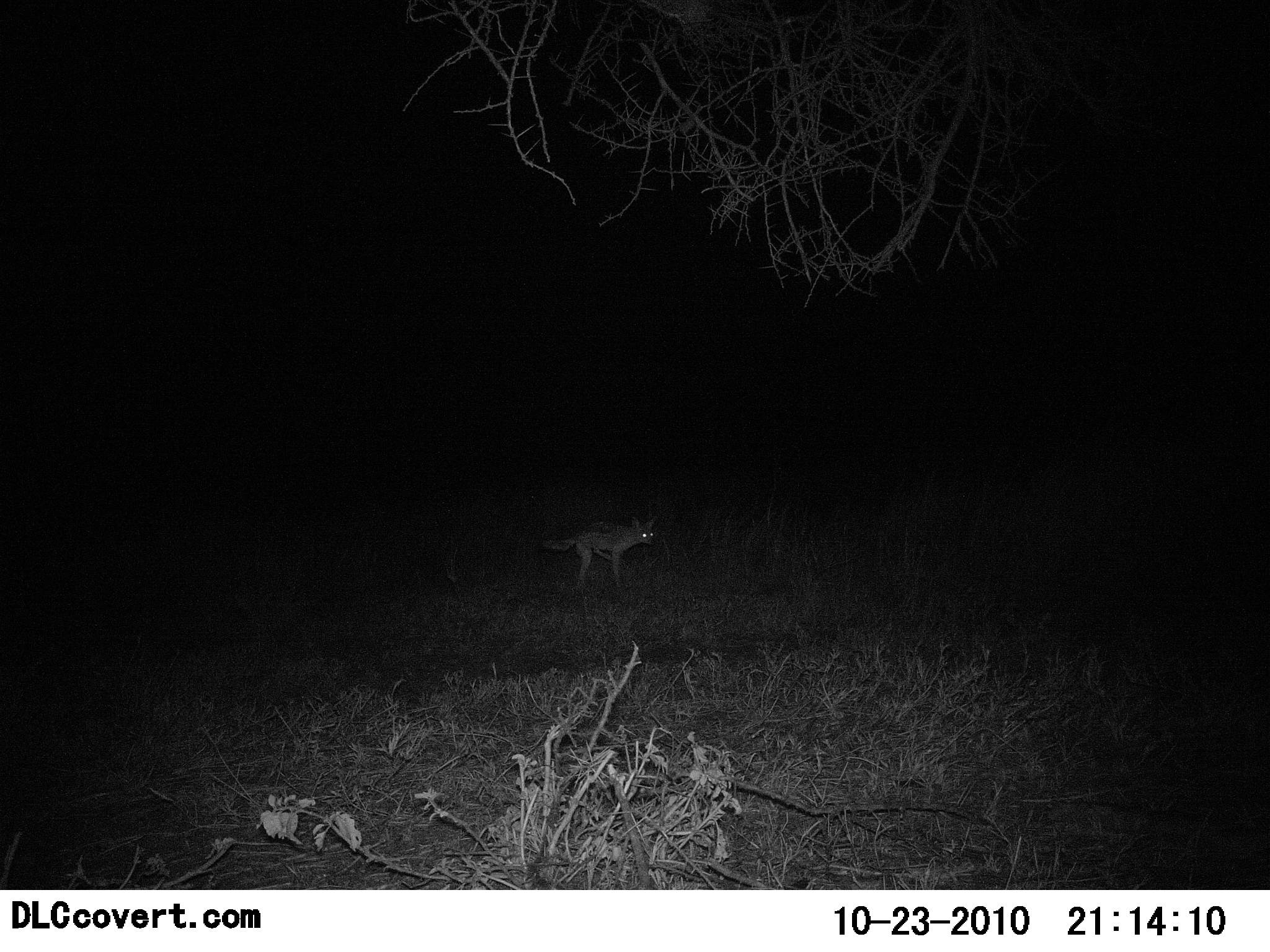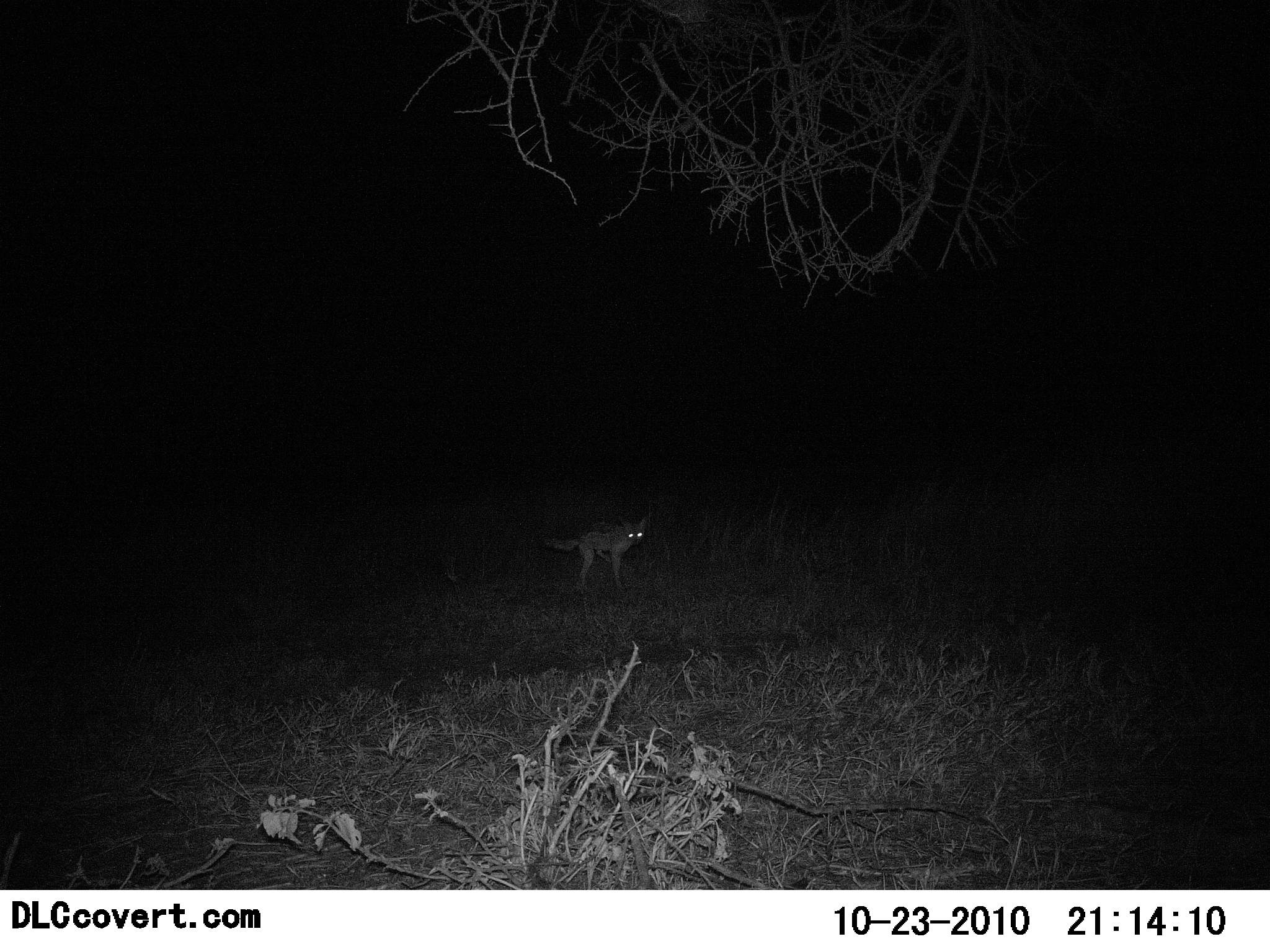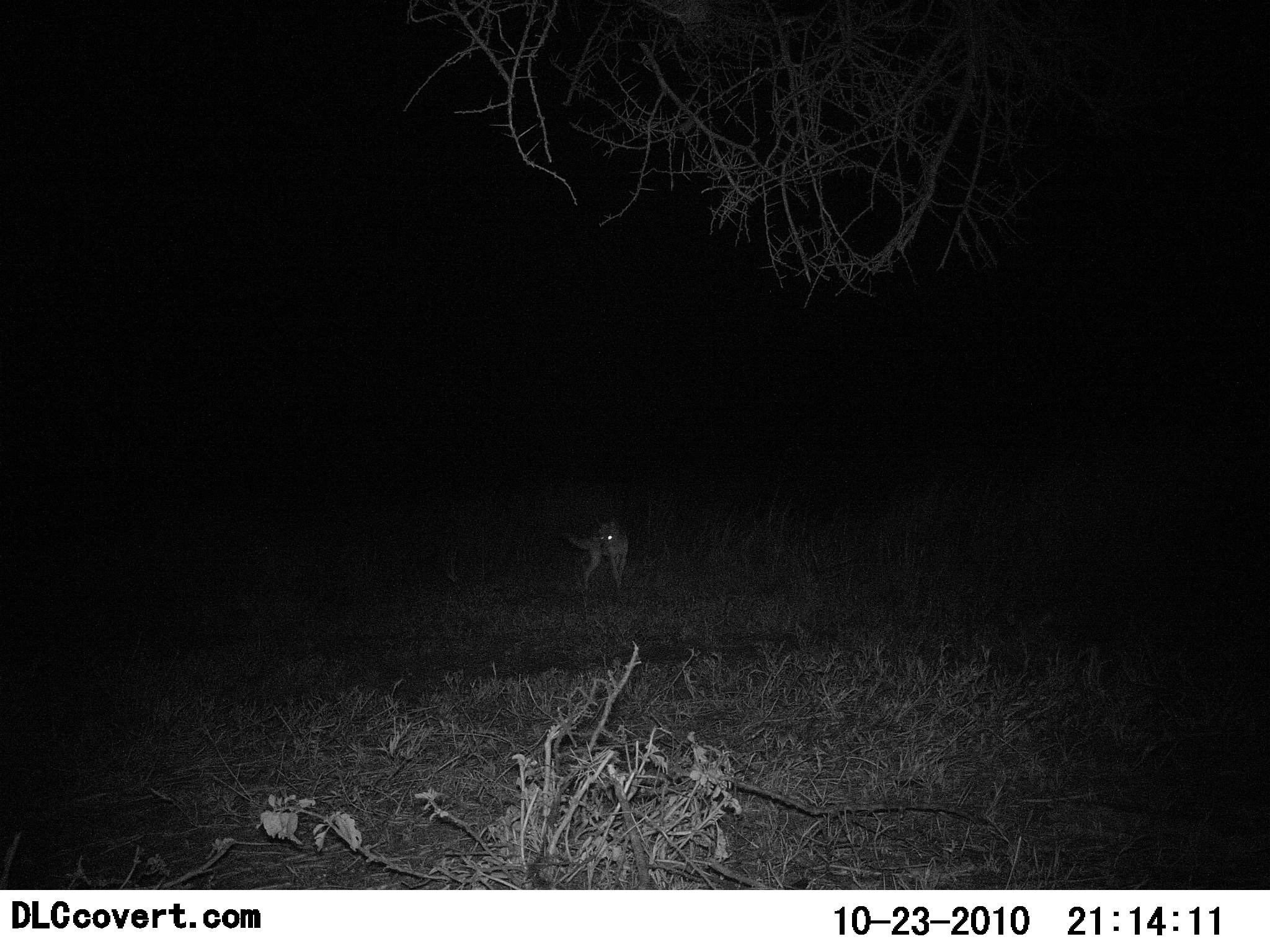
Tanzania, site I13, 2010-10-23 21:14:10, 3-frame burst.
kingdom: Animalia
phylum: Chordata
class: Mammalia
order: Carnivora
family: Canidae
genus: Lupulella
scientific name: Lupulella mesomelas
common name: black-backed jackal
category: jackal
Jackal (black-backed jackal) (Lupulella mesomelas), count 1. Behavior (volunteer vote fractions): standing 82%, resting 0%, moving 9%, interacting 9%. Young present (vote fraction): 0%. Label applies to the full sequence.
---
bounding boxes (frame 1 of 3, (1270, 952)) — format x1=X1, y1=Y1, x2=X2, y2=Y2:
animal: x1=540, y1=511, x2=660, y2=592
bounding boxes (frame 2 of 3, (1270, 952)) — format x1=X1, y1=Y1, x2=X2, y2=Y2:
animal: x1=542, y1=513, x2=650, y2=592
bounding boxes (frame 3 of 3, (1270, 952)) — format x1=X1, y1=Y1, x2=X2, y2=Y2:
animal: x1=561, y1=515, x2=630, y2=590